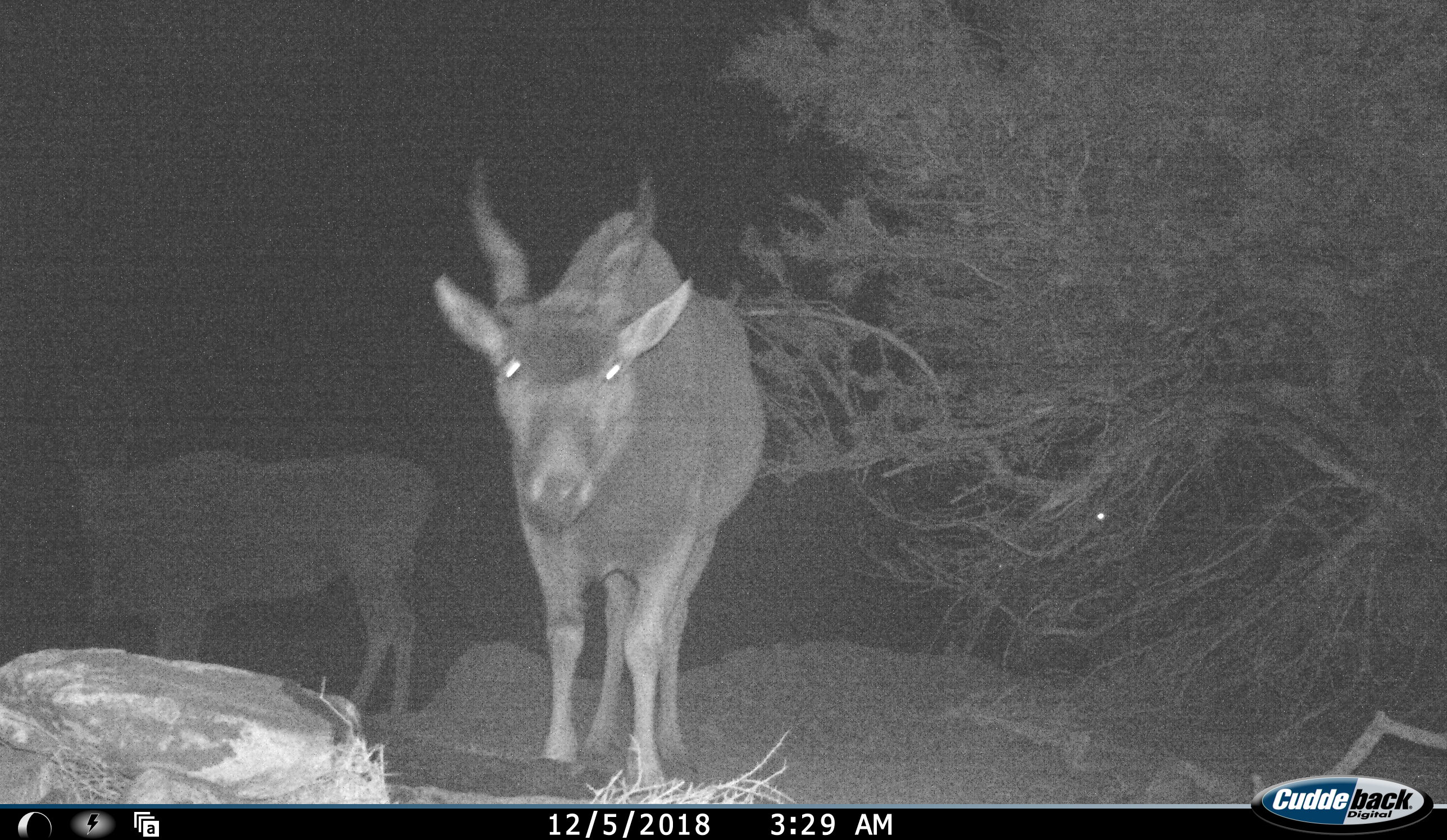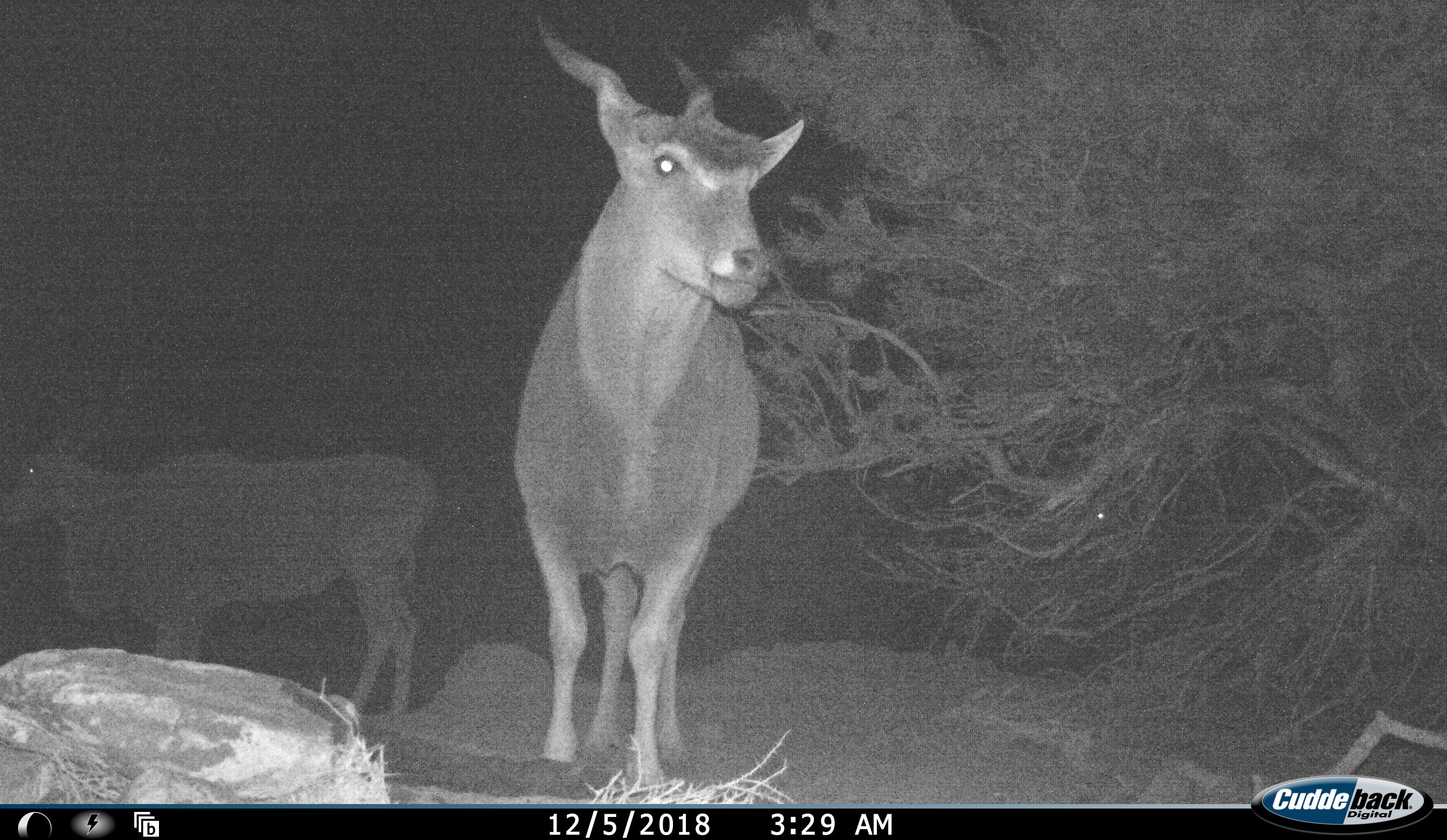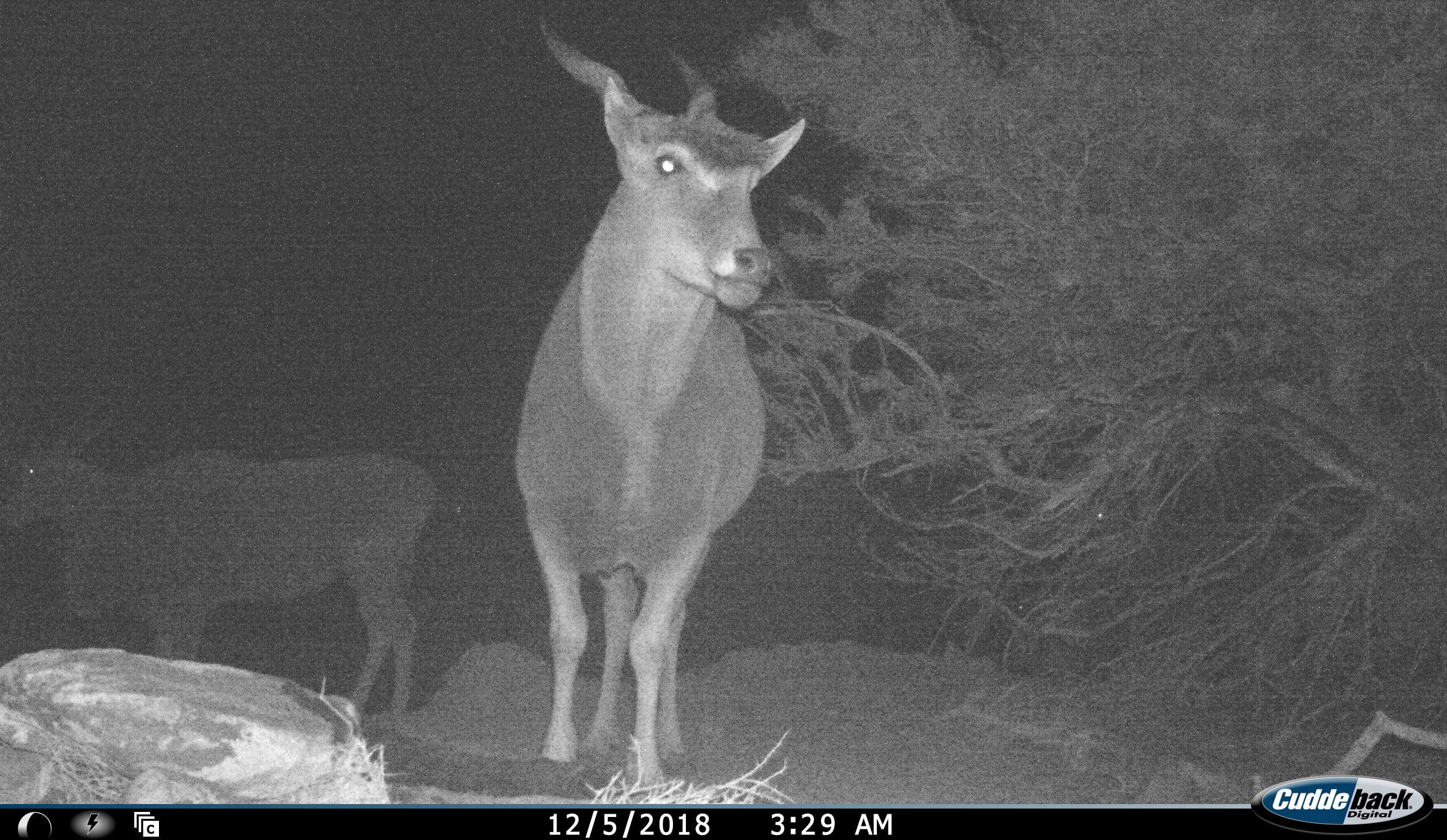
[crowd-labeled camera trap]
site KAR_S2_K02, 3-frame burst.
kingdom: Animalia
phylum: Chordata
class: Mammalia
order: Artiodactyla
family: Bovidae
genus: Tragelaphus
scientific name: Tragelaphus oryx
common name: eland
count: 2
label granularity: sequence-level